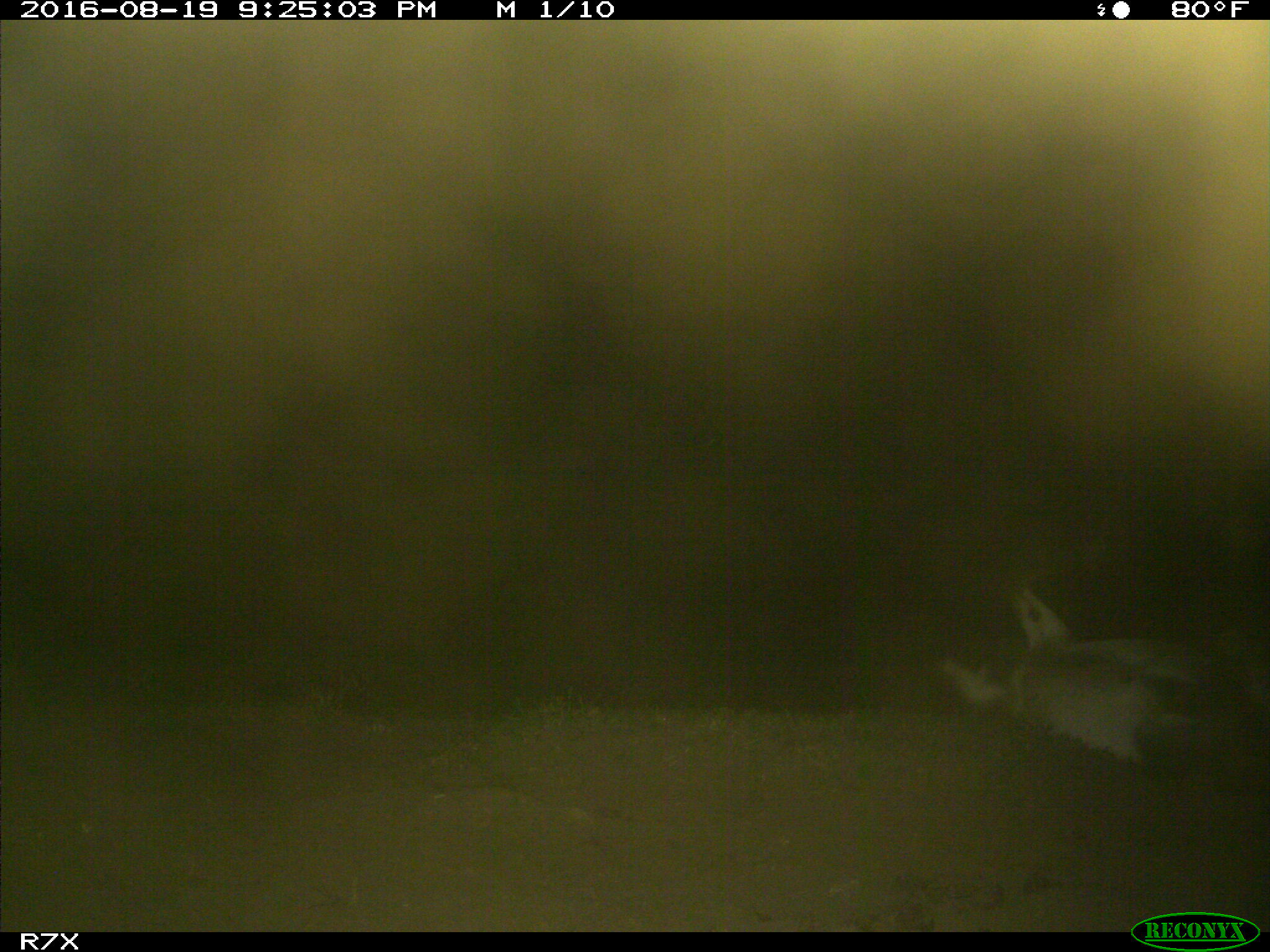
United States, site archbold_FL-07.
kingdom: Animalia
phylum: Chordata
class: Mammalia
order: Perissodactyla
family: Equidae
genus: Equus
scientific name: Equus africanus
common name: african wild ass